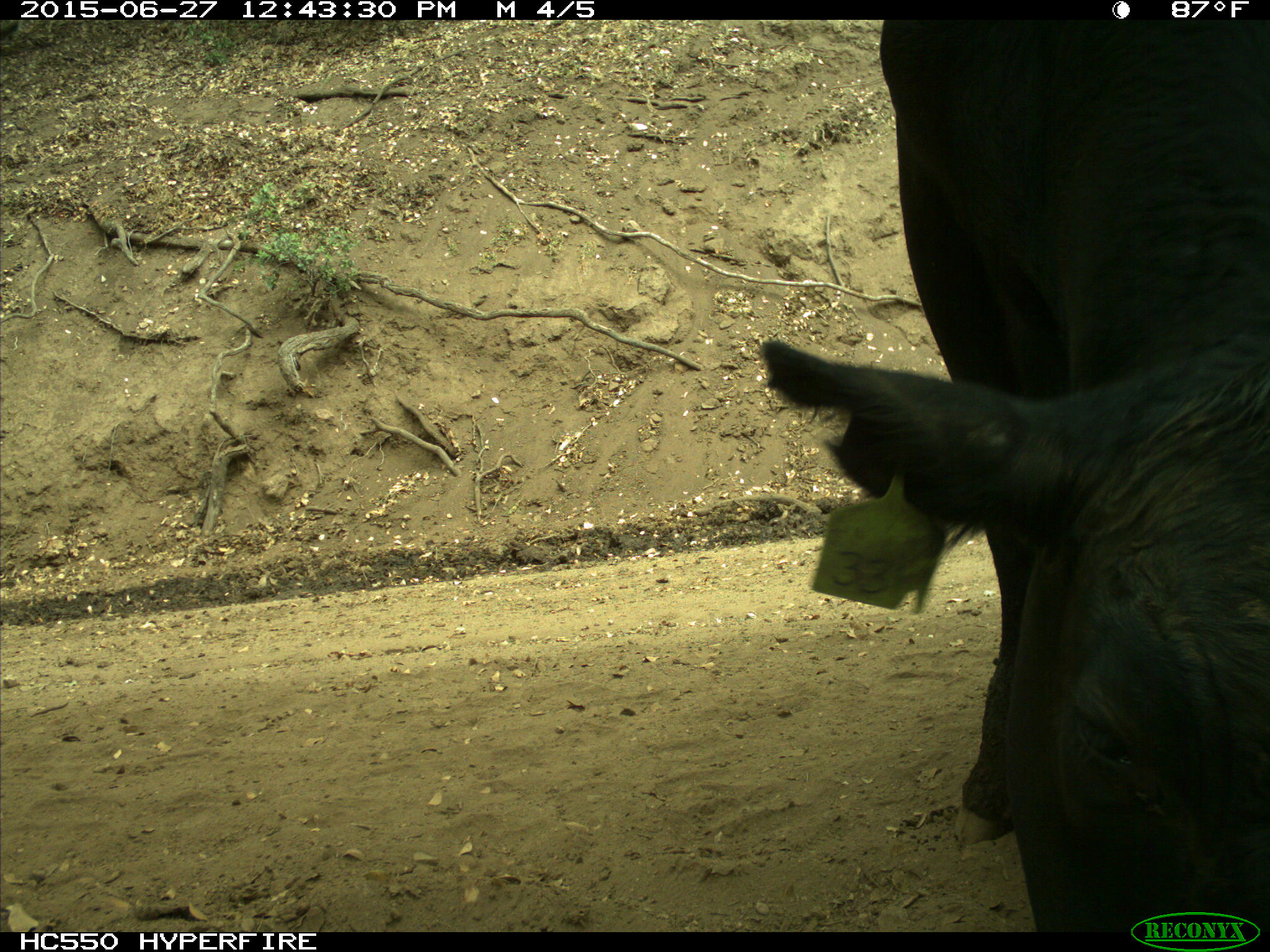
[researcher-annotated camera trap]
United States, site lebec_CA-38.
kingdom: Animalia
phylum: Chordata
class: Mammalia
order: Artiodactyla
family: Bovidae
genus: Bos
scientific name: Bos taurus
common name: domestic cow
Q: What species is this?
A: Bos taurus (domestic cow).